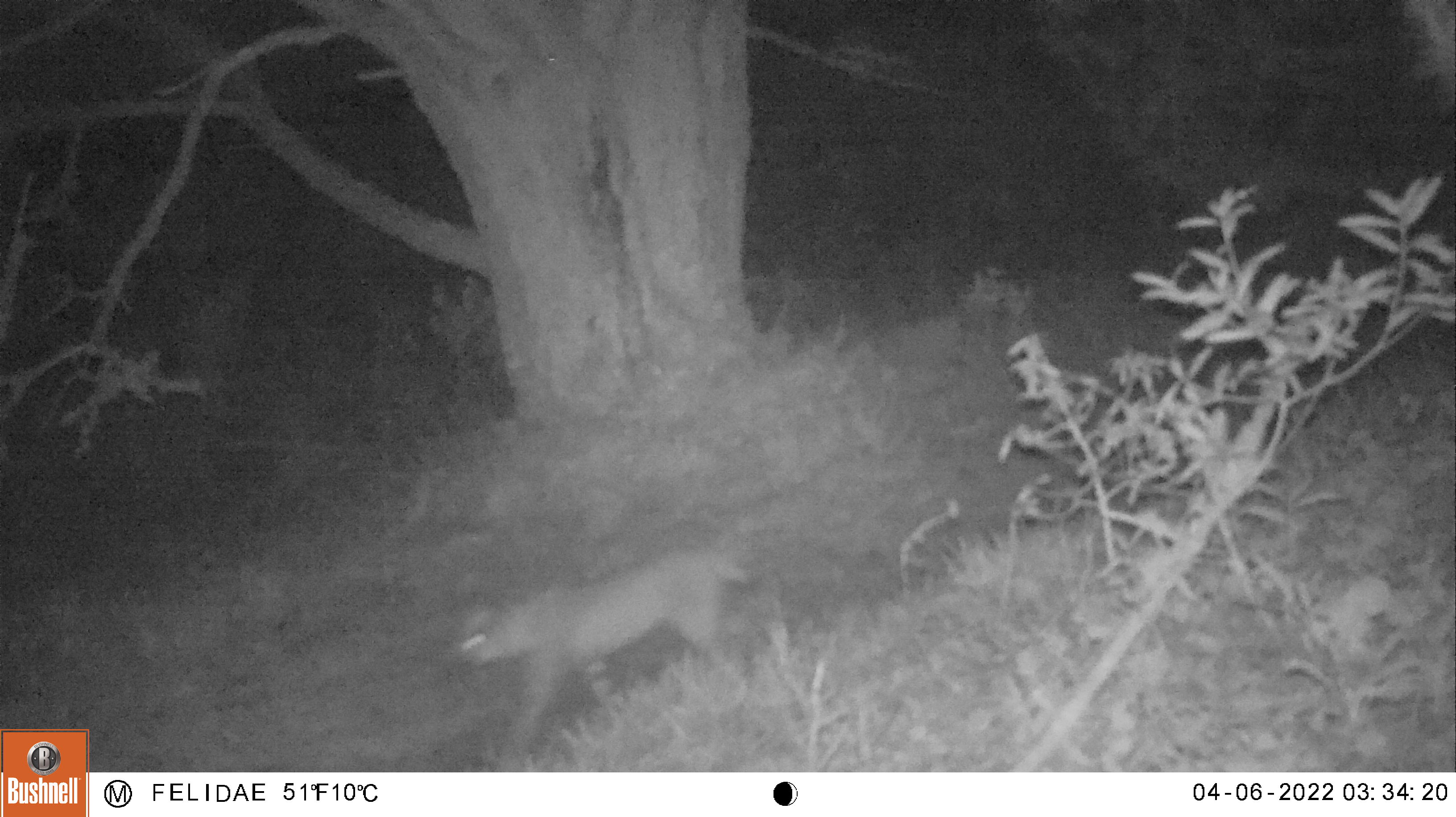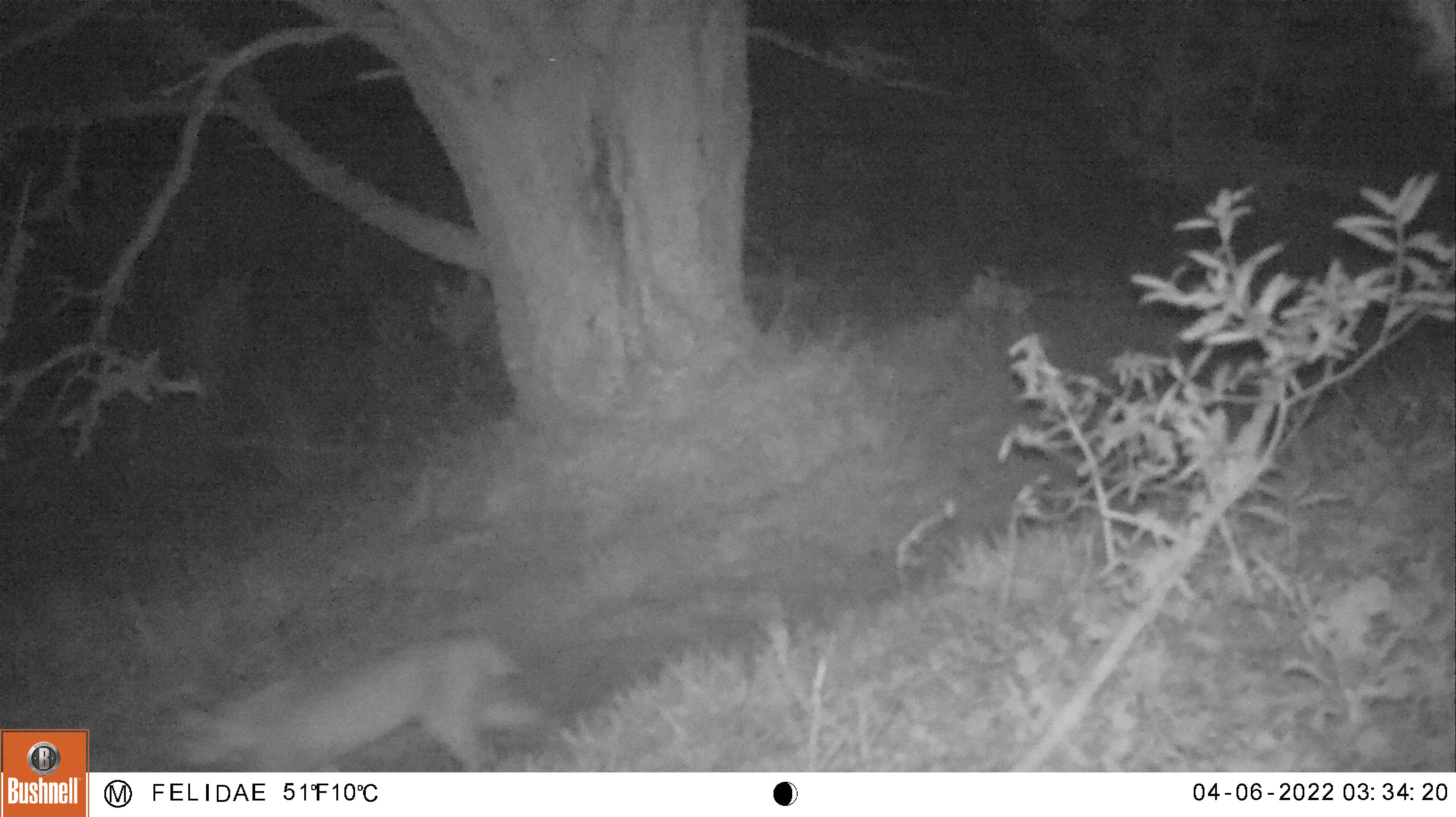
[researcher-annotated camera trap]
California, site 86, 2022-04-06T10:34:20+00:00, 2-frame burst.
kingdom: Animalia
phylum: Chordata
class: Mammalia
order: Carnivora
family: Felidae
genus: Lynx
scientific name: Lynx rufus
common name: bobcat